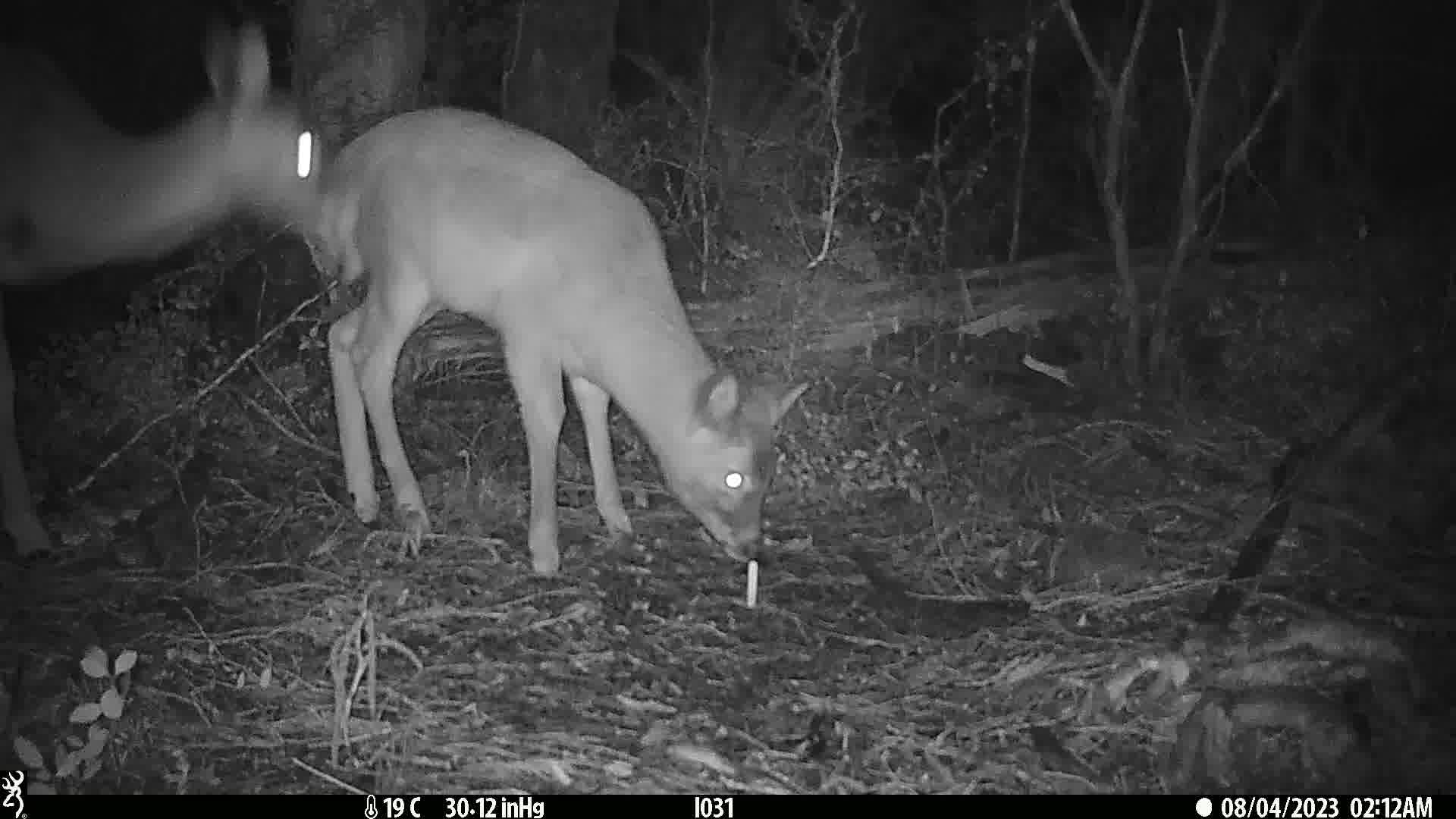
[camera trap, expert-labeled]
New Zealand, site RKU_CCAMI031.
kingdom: Animalia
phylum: Chordata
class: Mammalia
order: Artiodactyla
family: Cervidae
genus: Odocoileus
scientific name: Odocoileus virginianus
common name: white-tailed deer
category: white tailed deer